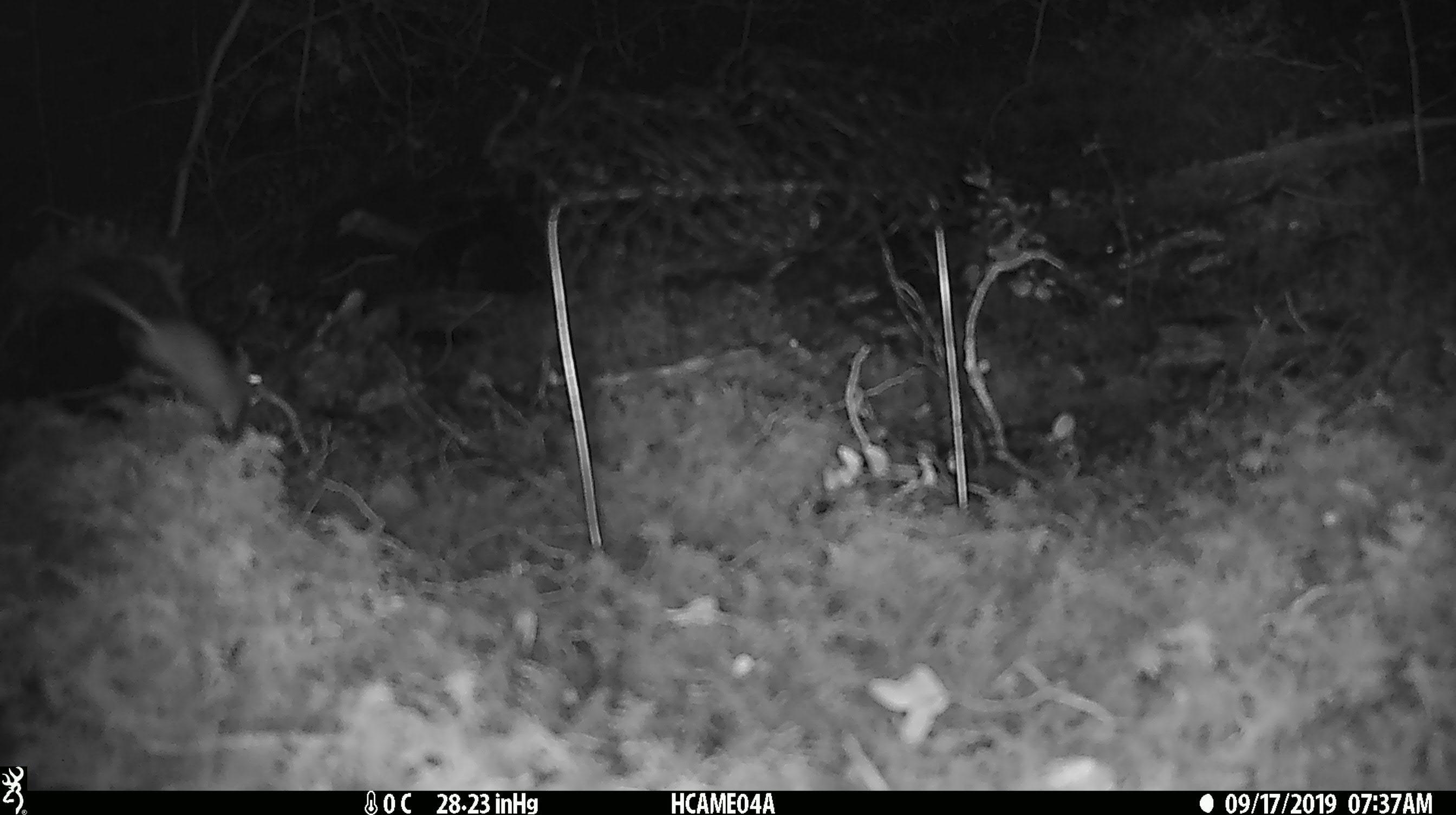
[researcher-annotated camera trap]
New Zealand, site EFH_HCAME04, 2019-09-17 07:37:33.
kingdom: Animalia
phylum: Chordata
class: Mammalia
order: Rodentia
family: Muridae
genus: Mus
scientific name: Mus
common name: mouse